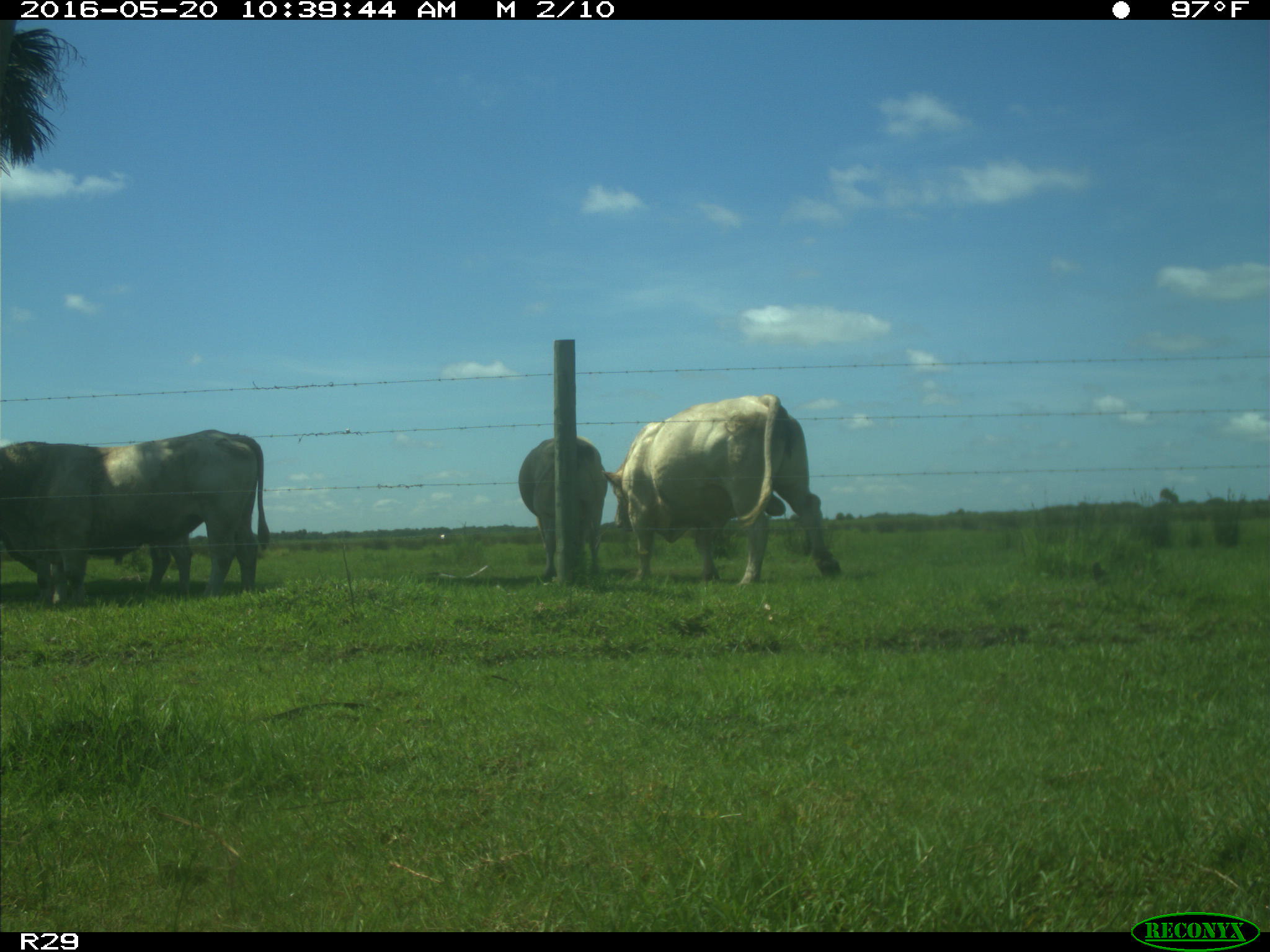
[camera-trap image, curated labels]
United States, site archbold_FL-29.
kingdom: Animalia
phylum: Chordata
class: Mammalia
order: Artiodactyla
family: Bovidae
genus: Bos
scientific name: Bos taurus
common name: domestic cow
Bos taurus (domestic cow).